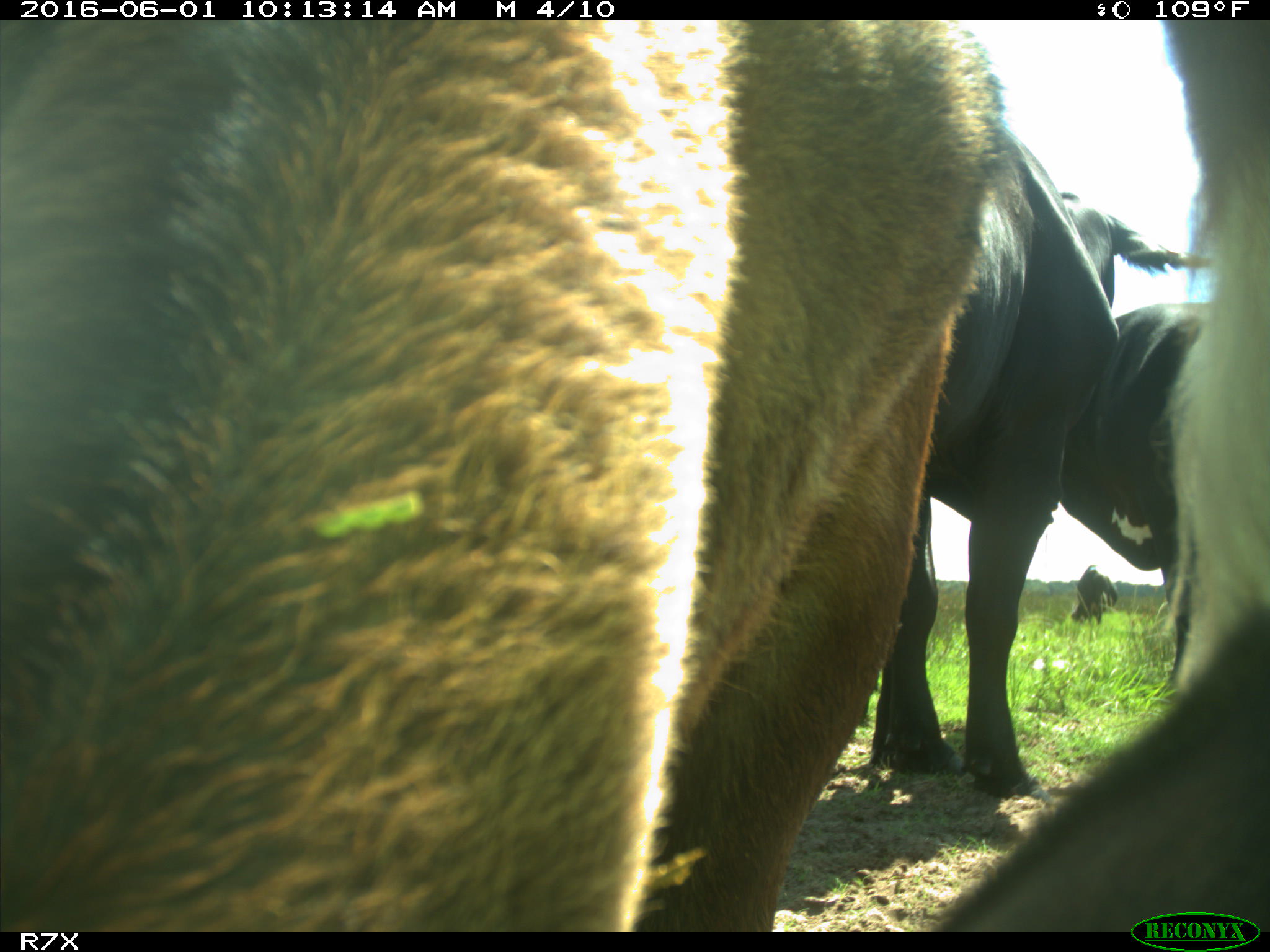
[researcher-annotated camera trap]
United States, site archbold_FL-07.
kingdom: Animalia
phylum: Chordata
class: Mammalia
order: Artiodactyla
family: Bovidae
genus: Bos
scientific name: Bos taurus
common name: domestic cow